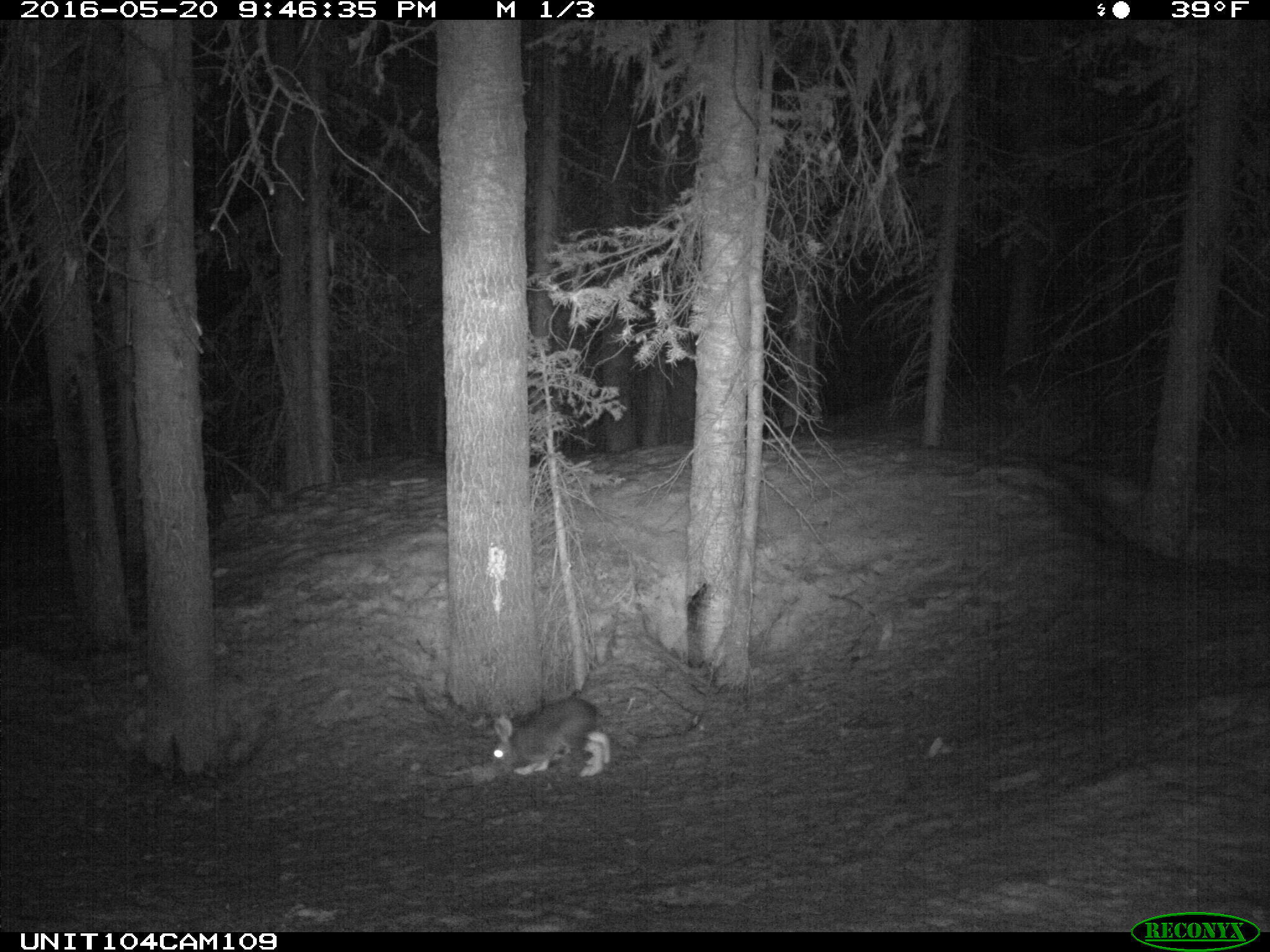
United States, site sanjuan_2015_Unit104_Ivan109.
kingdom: Animalia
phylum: Chordata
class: Mammalia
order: Lagomorpha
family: Leporidae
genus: Lepus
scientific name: Lepus americanus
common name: snowshoe hare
Lepus americanus (snowshoe hare).